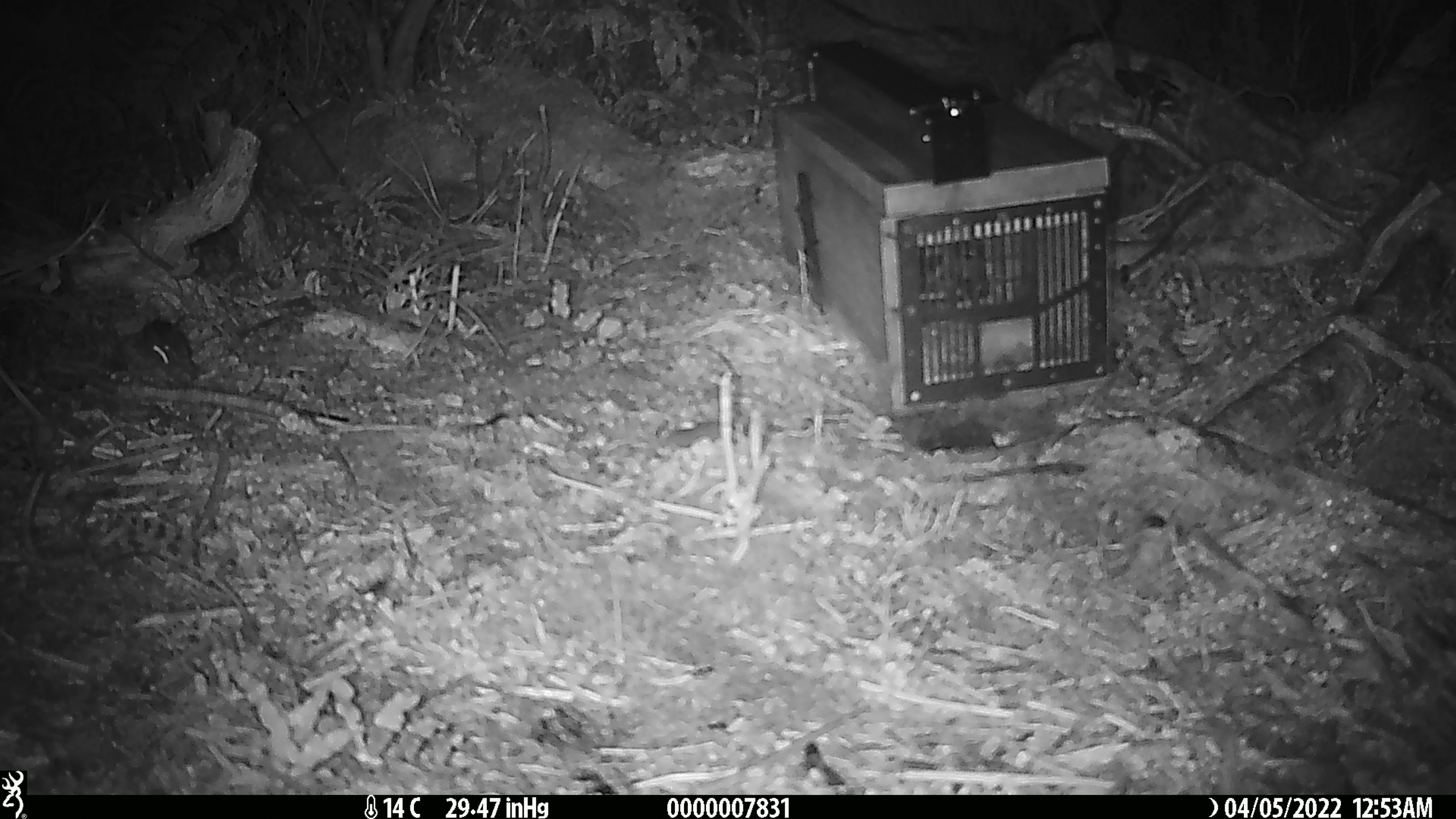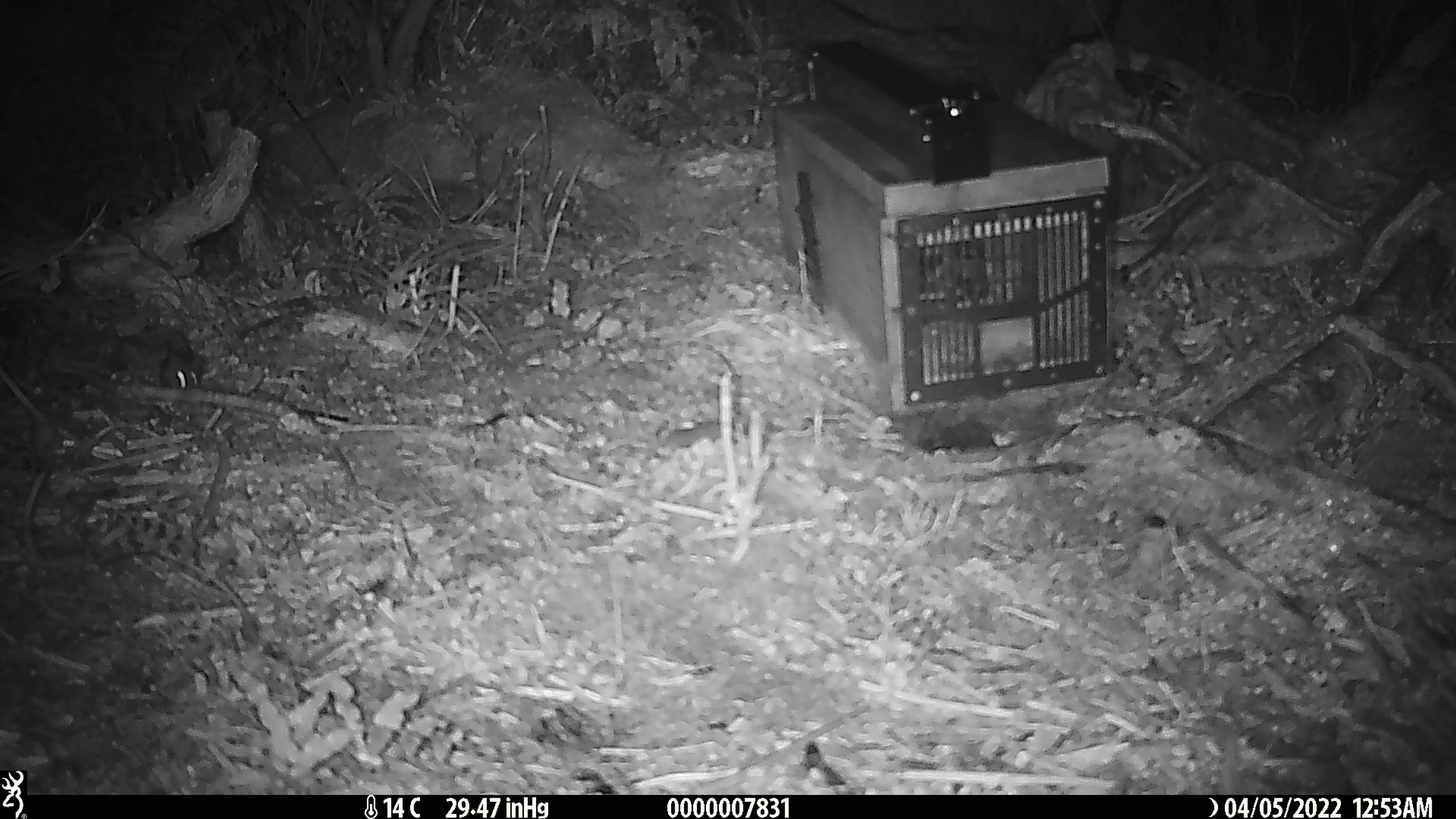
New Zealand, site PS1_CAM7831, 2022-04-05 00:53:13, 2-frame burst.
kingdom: Animalia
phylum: Chordata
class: Mammalia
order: Rodentia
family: Muridae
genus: Mus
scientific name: Mus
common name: mouse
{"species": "mouse (Mus)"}